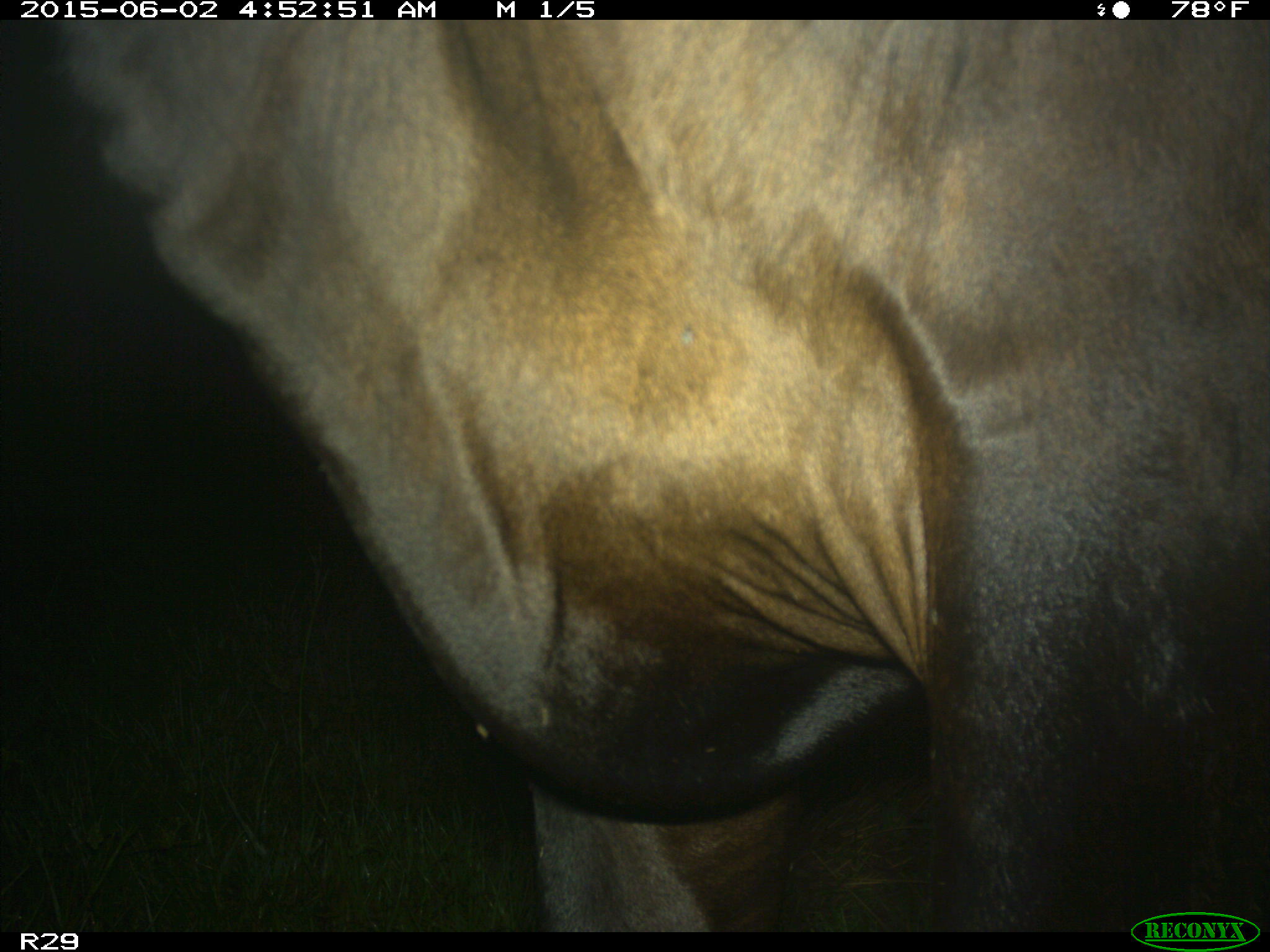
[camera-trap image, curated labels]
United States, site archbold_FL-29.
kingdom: Animalia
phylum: Chordata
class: Mammalia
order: Artiodactyla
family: Bovidae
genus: Bos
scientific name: Bos taurus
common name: domestic cow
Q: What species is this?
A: Bos taurus (domestic cow).